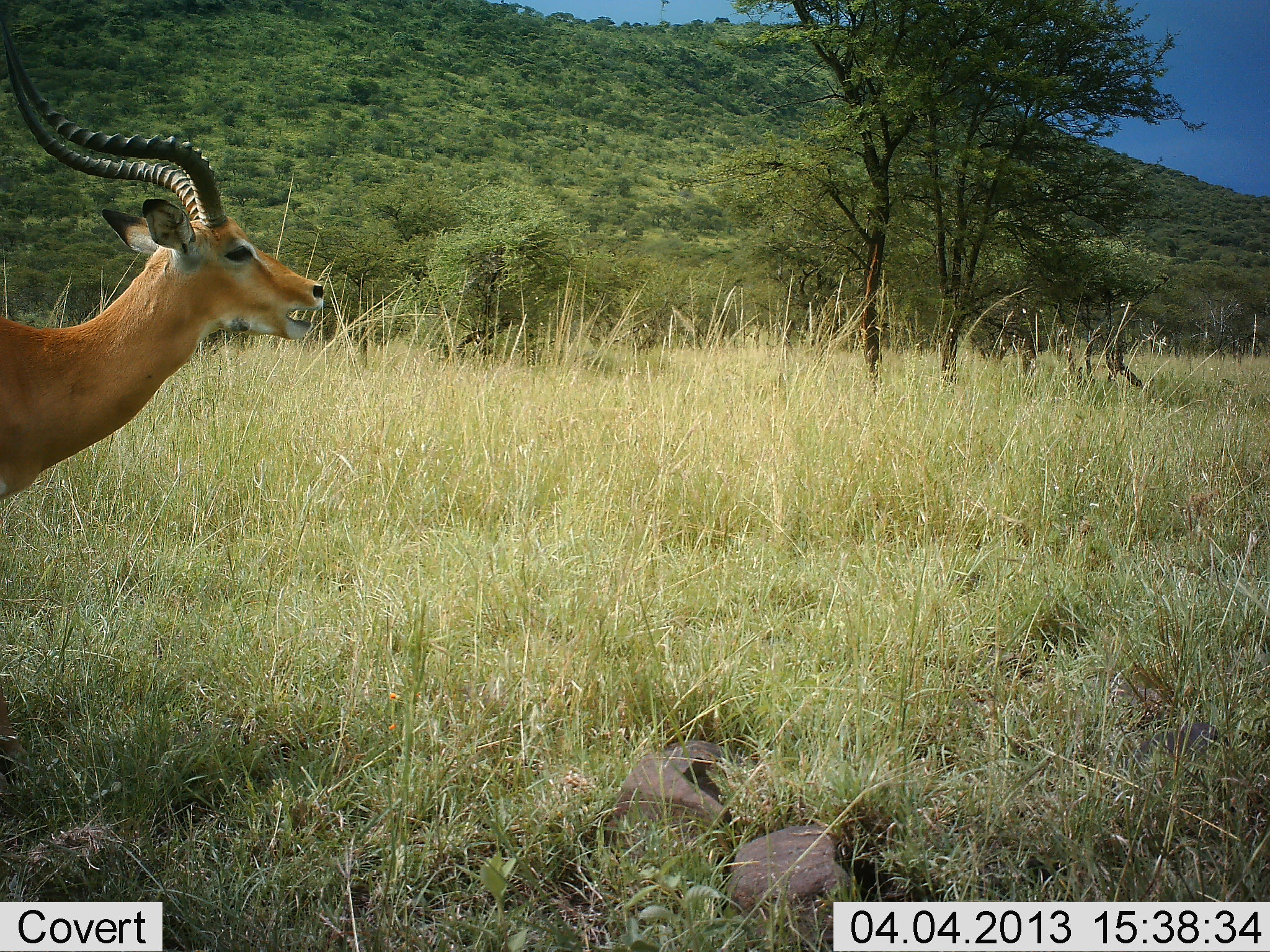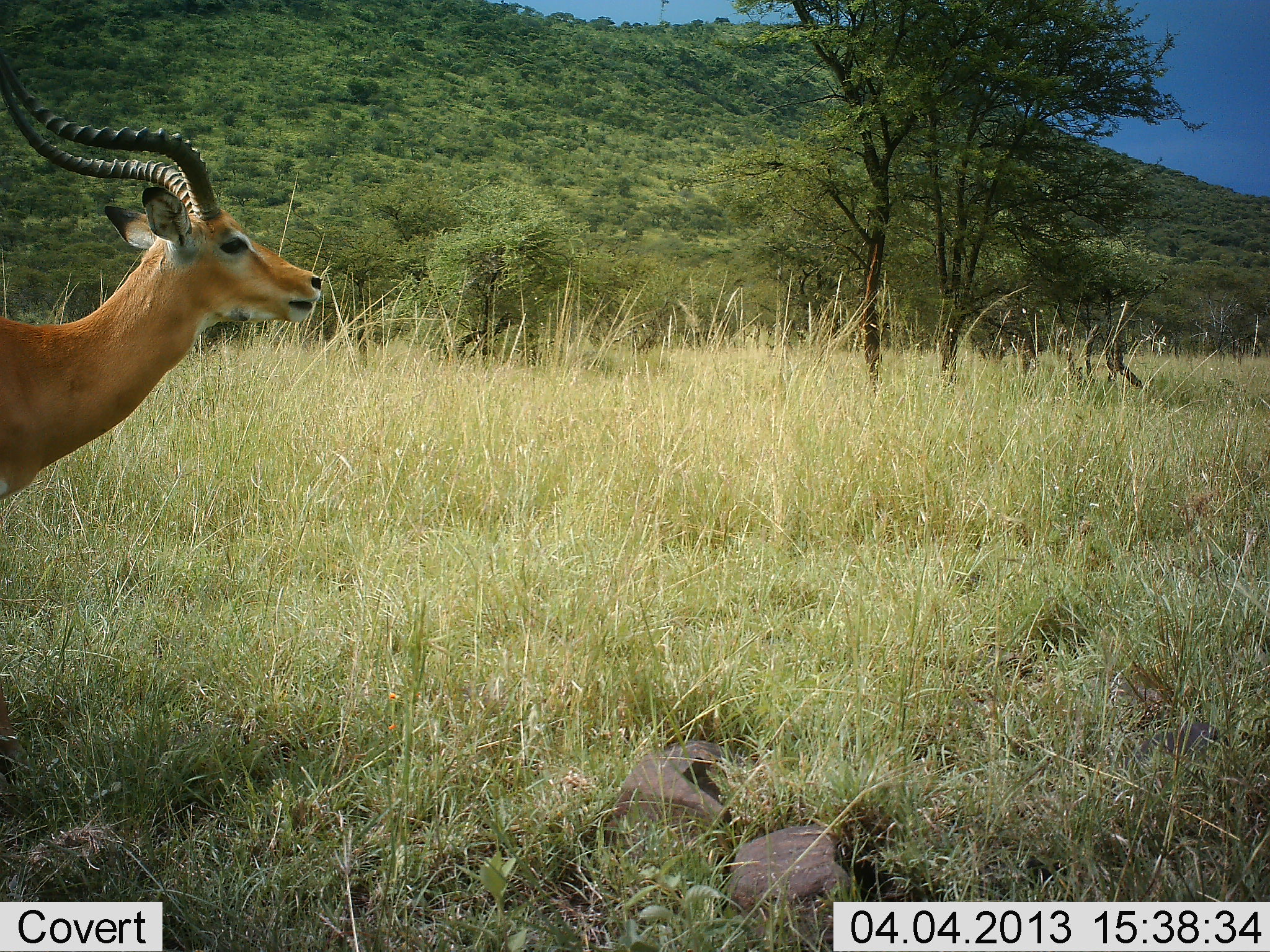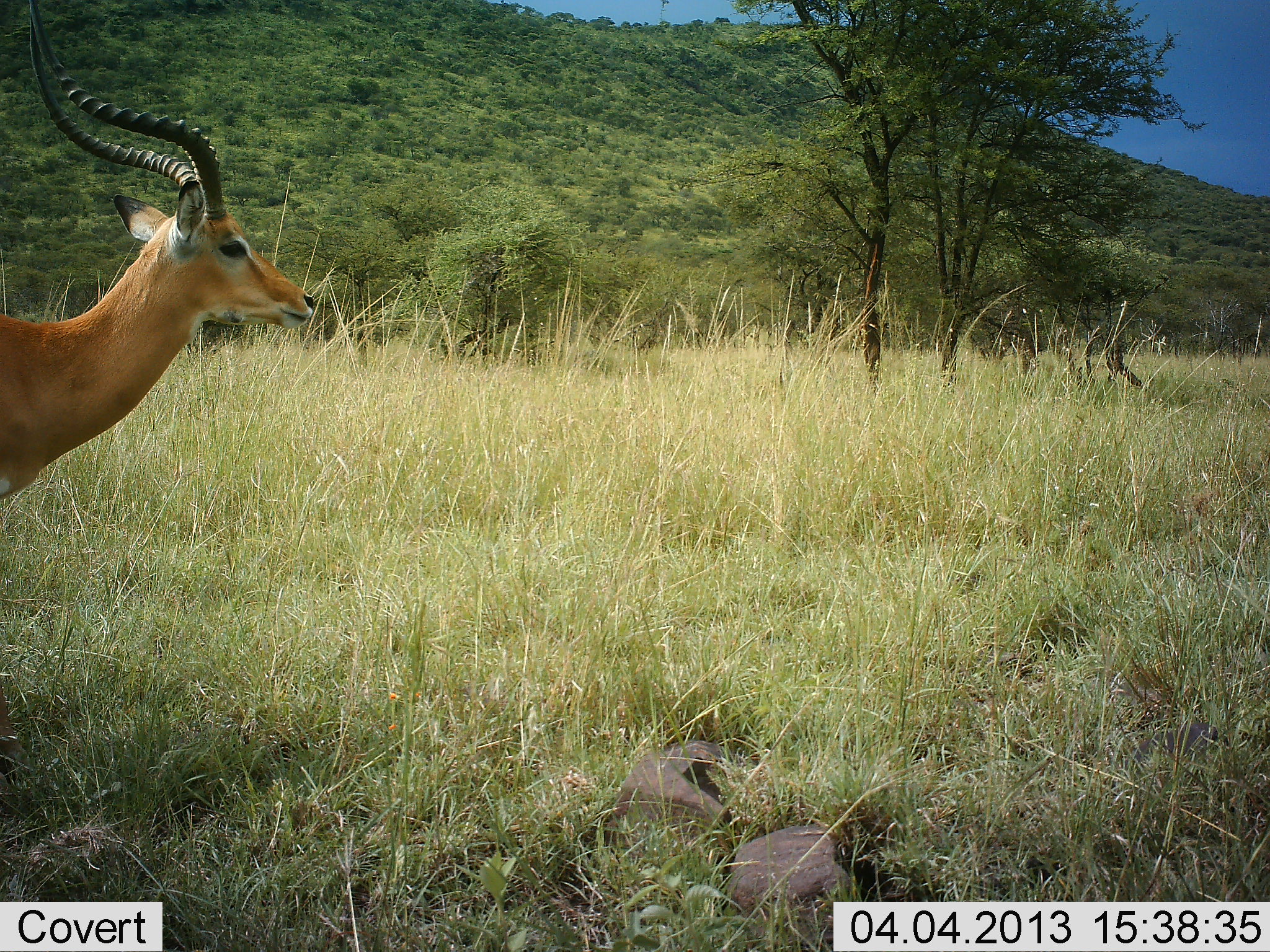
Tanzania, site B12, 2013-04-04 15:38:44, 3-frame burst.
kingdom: Animalia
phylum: Chordata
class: Mammalia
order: Artiodactyla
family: Bovidae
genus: Aepyceros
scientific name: Aepyceros melampus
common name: impala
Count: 1.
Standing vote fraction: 92%.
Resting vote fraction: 4%.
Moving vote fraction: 4%.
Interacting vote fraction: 4%.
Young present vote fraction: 0%.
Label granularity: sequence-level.